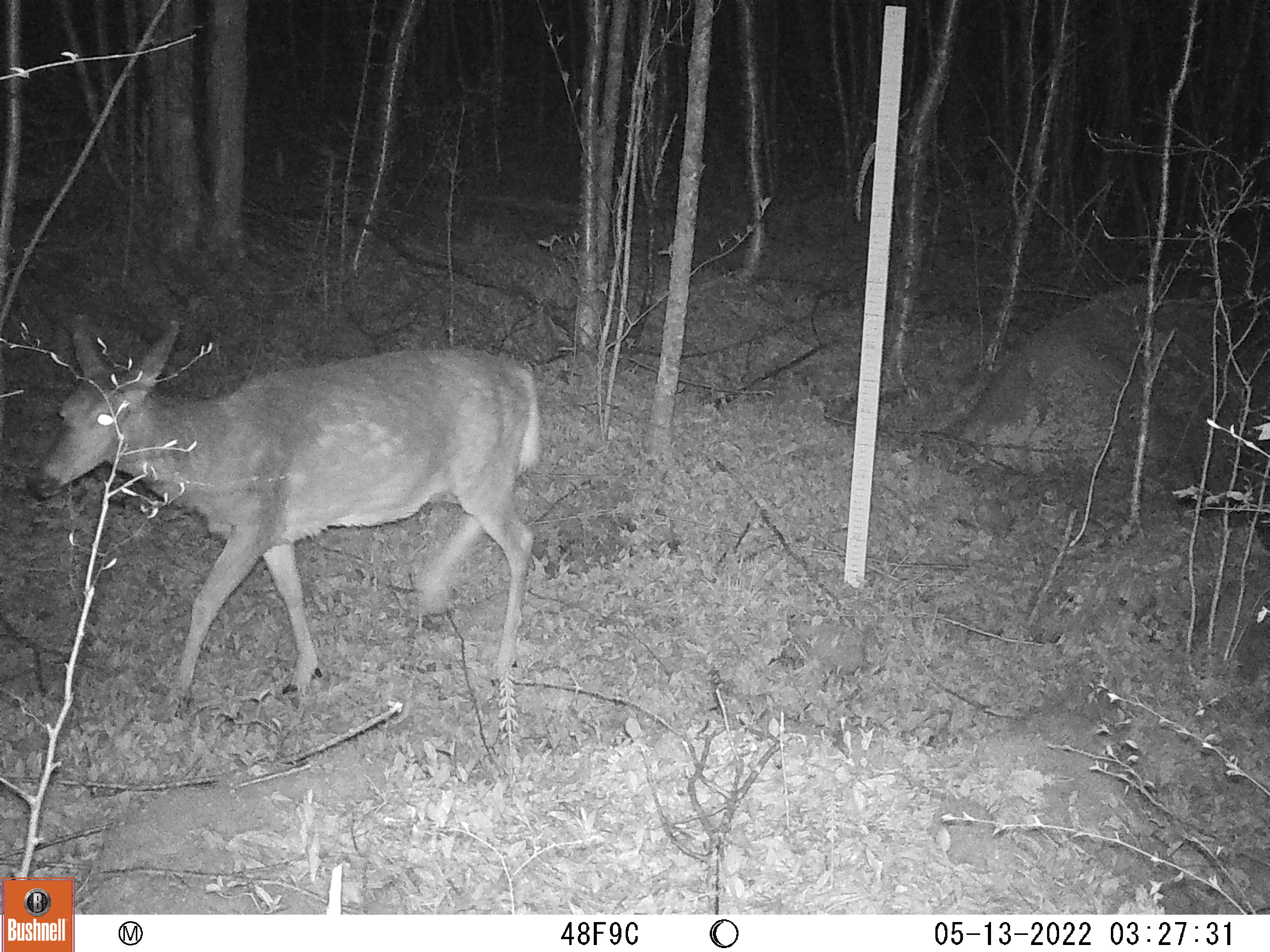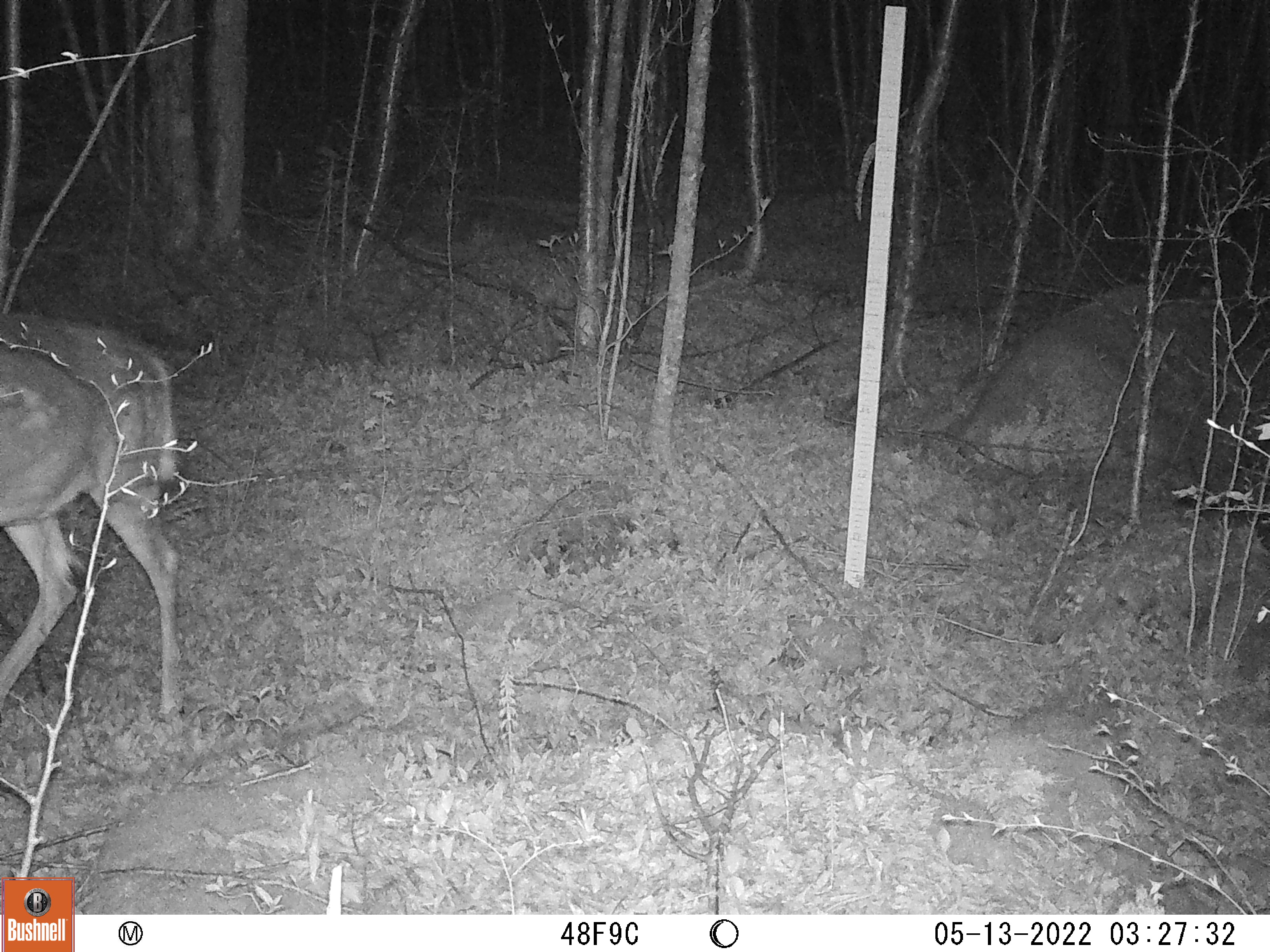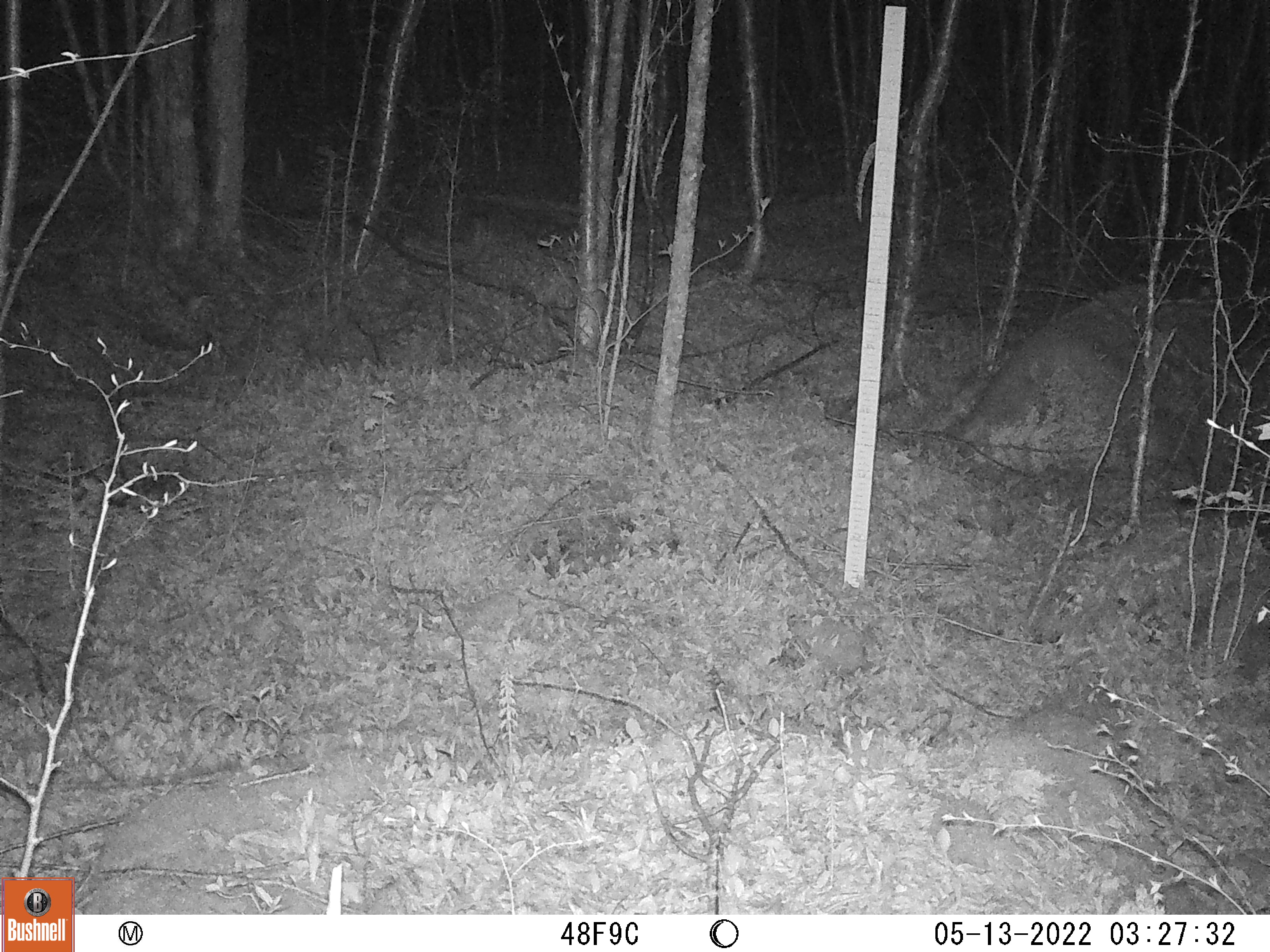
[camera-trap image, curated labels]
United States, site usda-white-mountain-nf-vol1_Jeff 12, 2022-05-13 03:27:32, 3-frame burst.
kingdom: Animalia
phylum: Chordata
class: Mammalia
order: Artiodactyla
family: Cervidae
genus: Odocoileus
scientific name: Odocoileus virginianus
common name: white-tailed deer